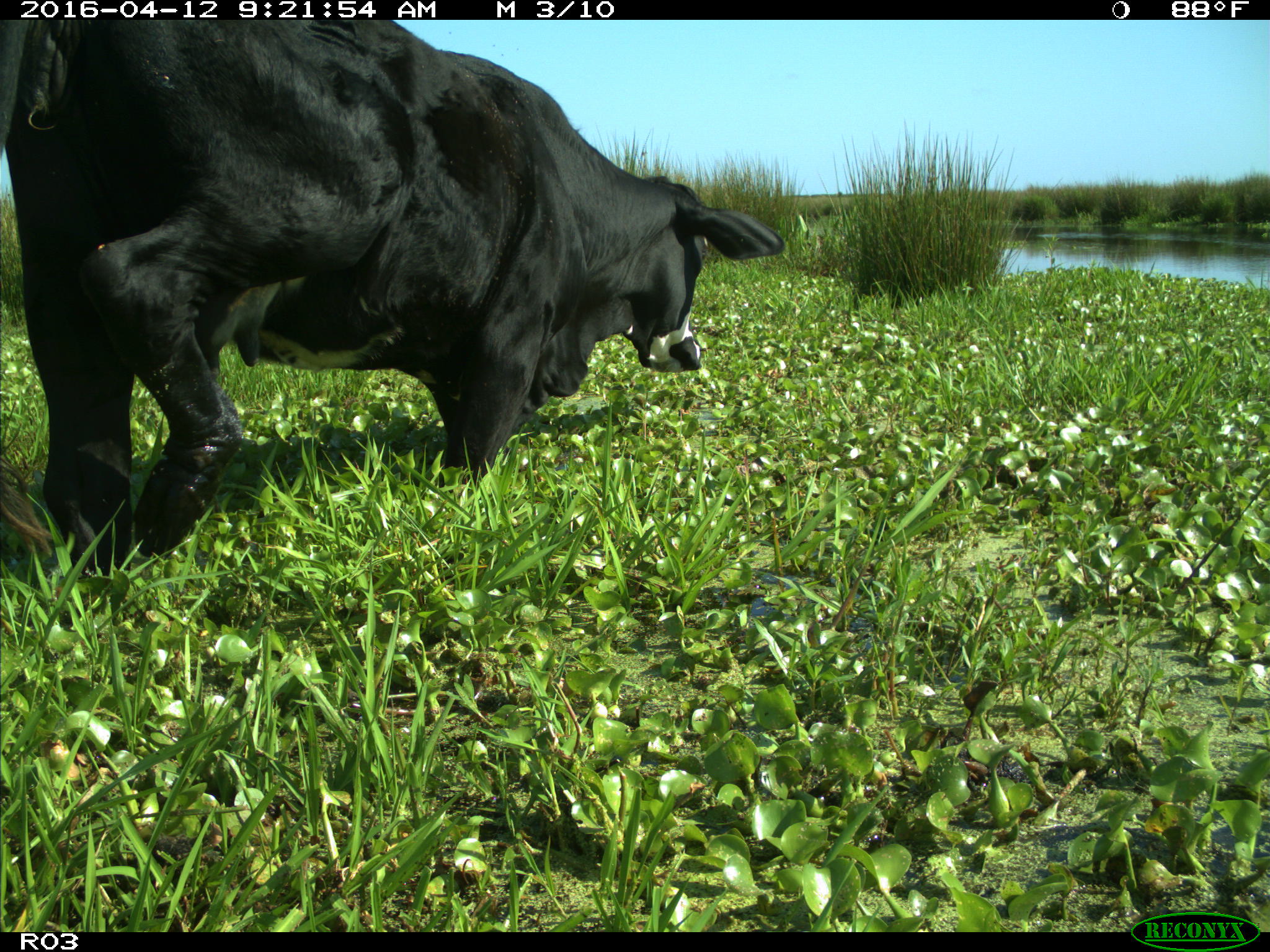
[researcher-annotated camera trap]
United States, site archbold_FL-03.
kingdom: Animalia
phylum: Chordata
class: Mammalia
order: Artiodactyla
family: Bovidae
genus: Bos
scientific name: Bos taurus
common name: domestic cow